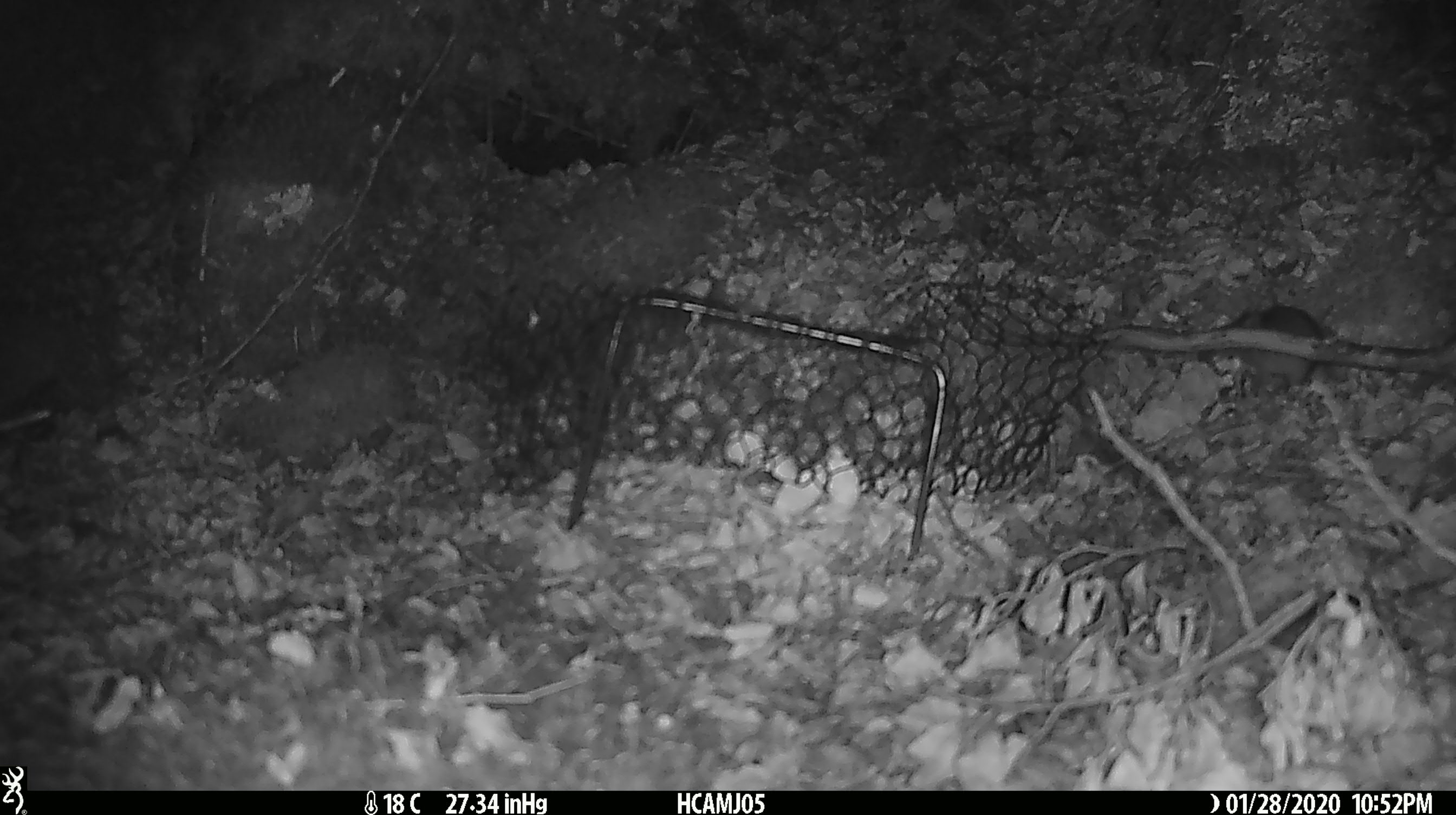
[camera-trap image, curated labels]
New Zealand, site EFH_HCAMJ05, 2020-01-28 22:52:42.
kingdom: Animalia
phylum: Chordata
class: Mammalia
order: Rodentia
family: Muridae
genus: Mus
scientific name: Mus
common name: mouse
Mouse (Mus).